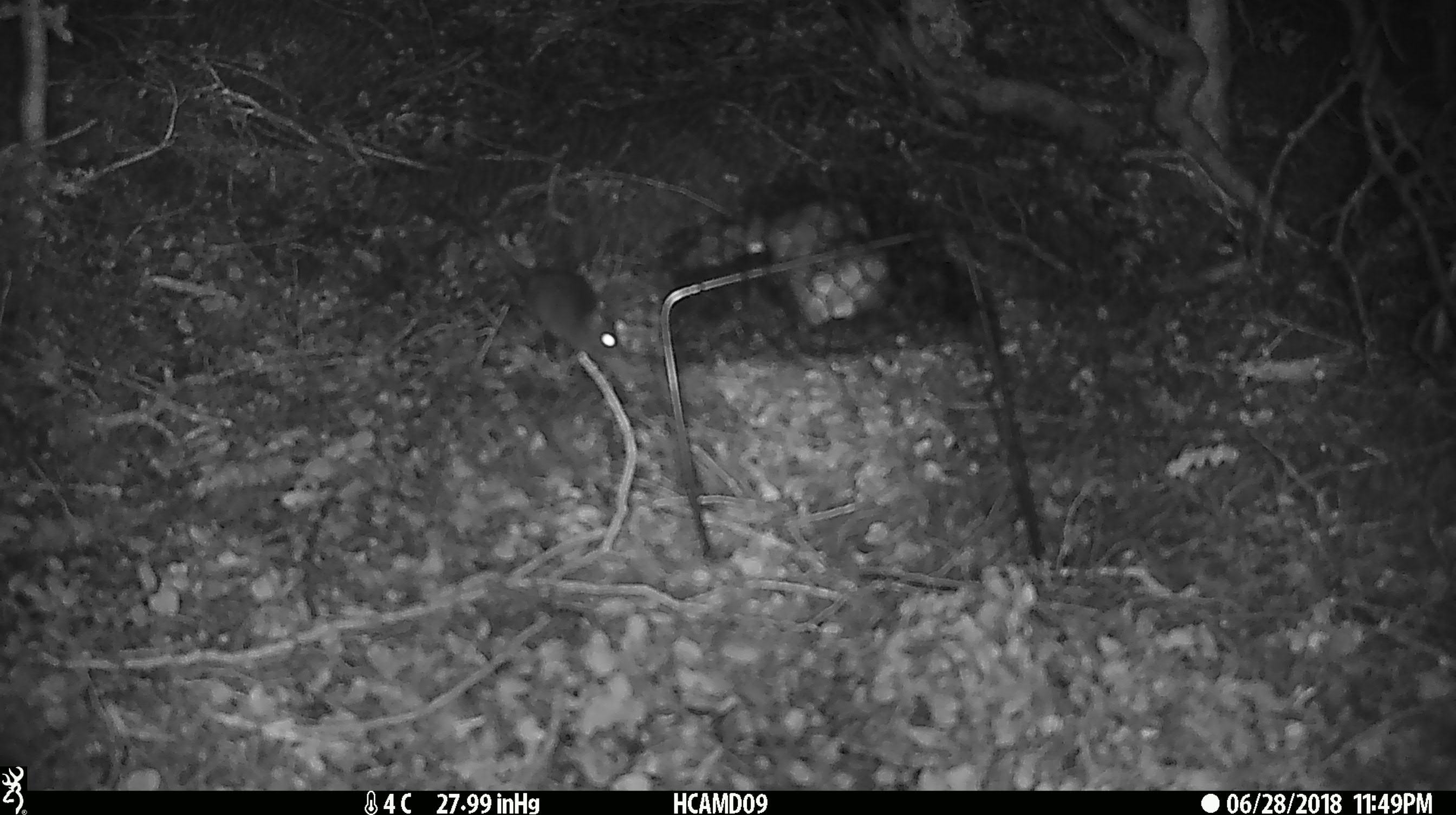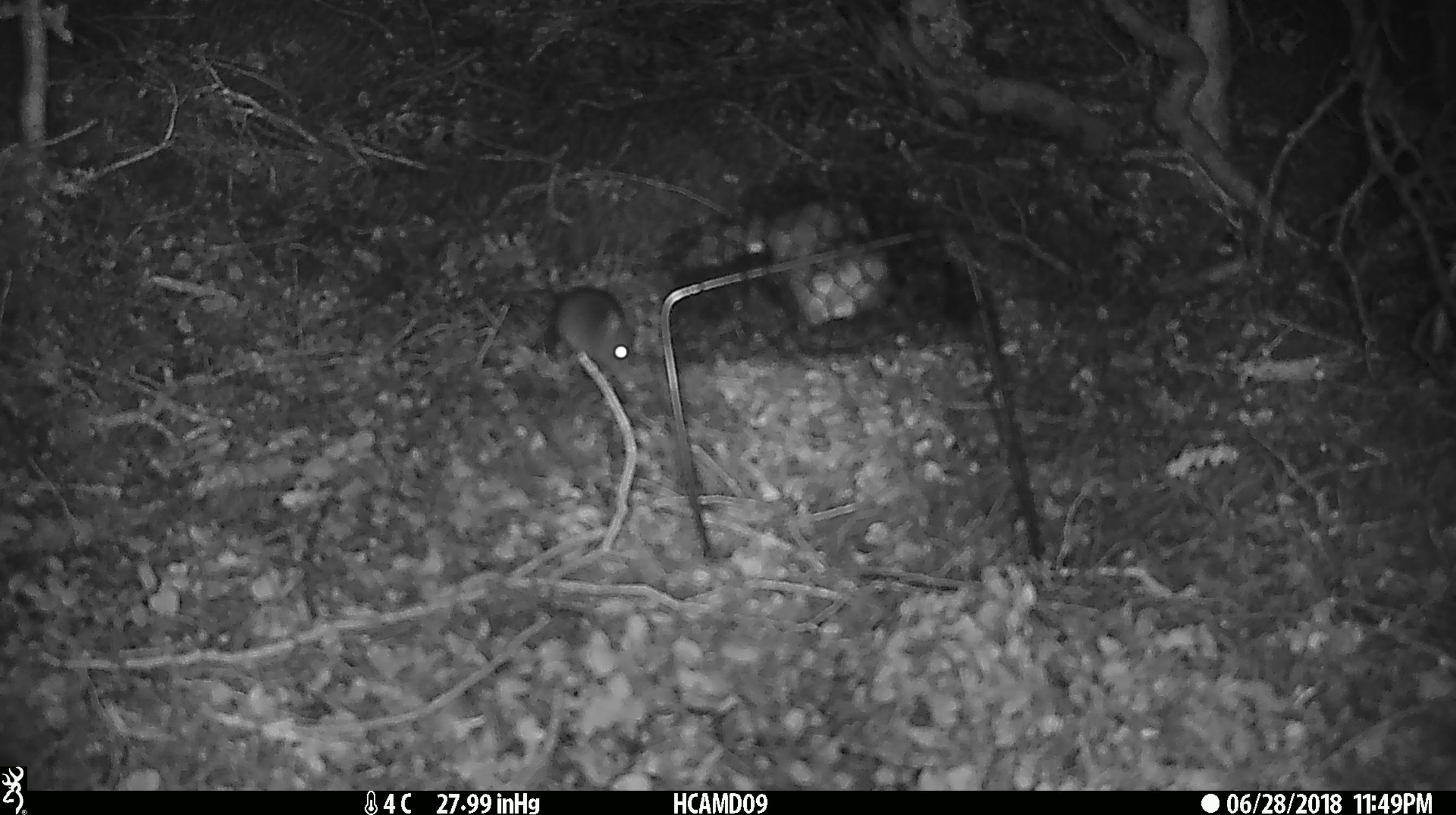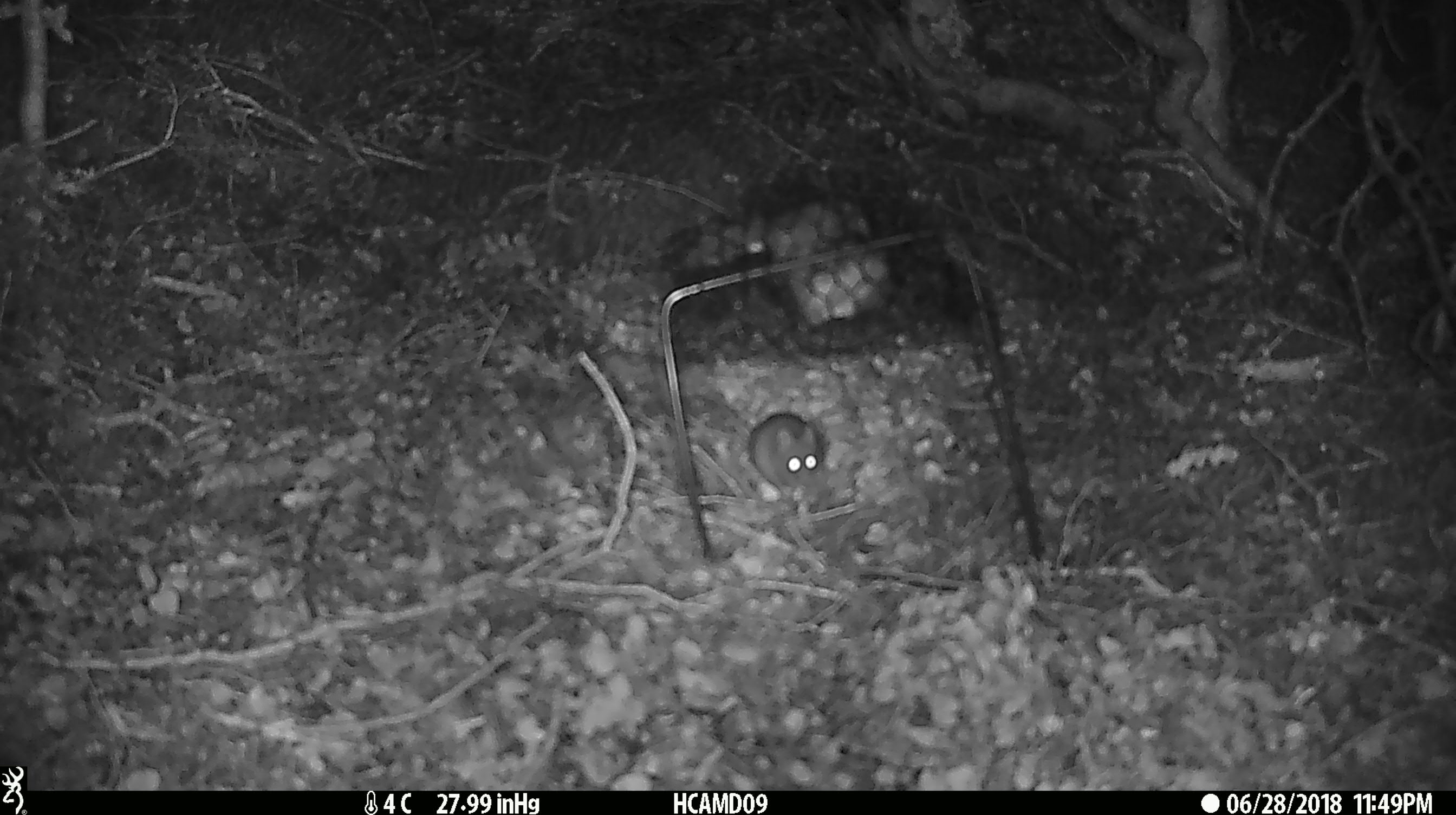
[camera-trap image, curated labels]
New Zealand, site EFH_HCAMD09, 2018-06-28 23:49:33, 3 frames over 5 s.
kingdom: Animalia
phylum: Chordata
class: Mammalia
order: Rodentia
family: Muridae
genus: Mus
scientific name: Mus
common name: mouse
Mouse (Mus).